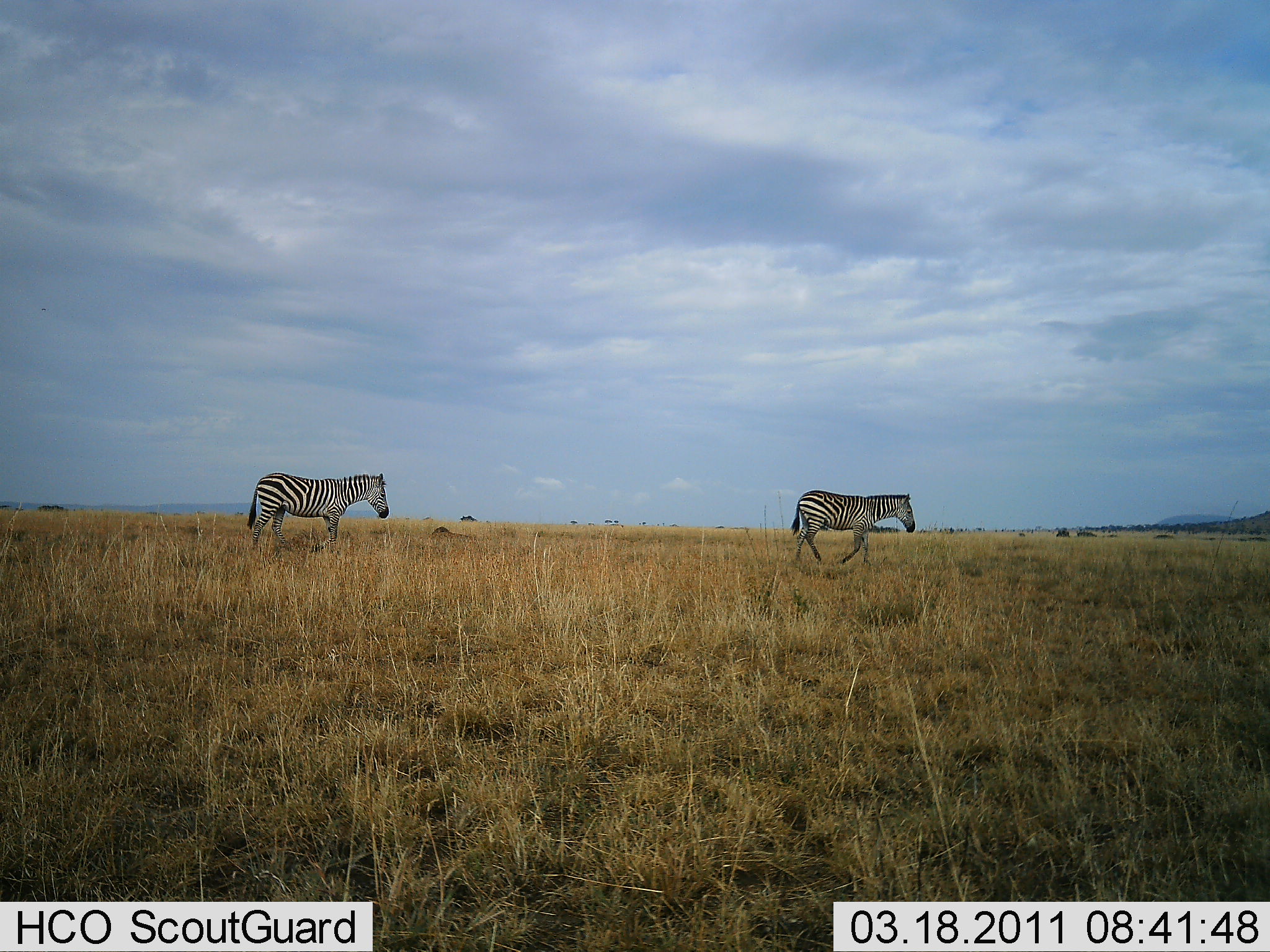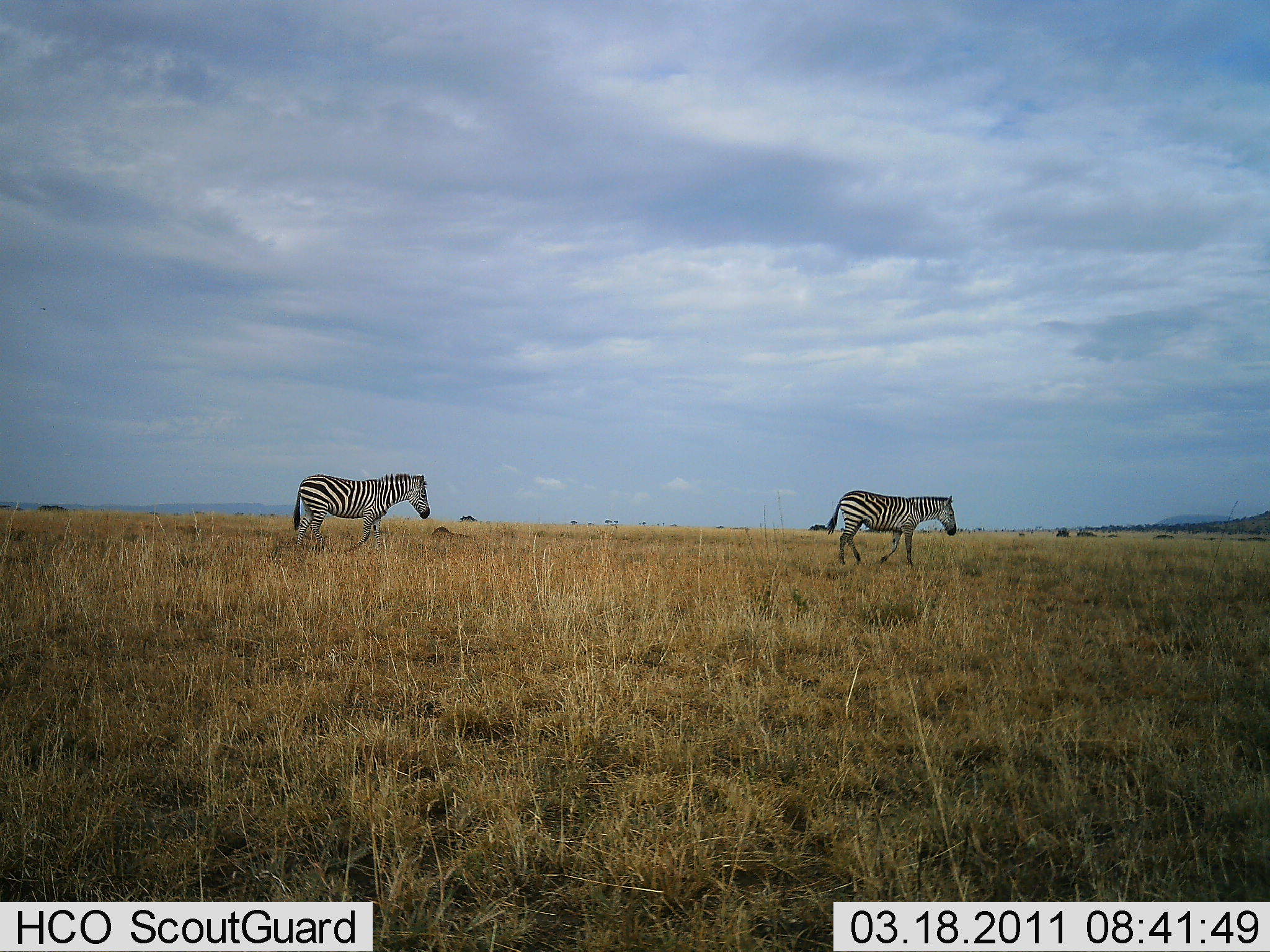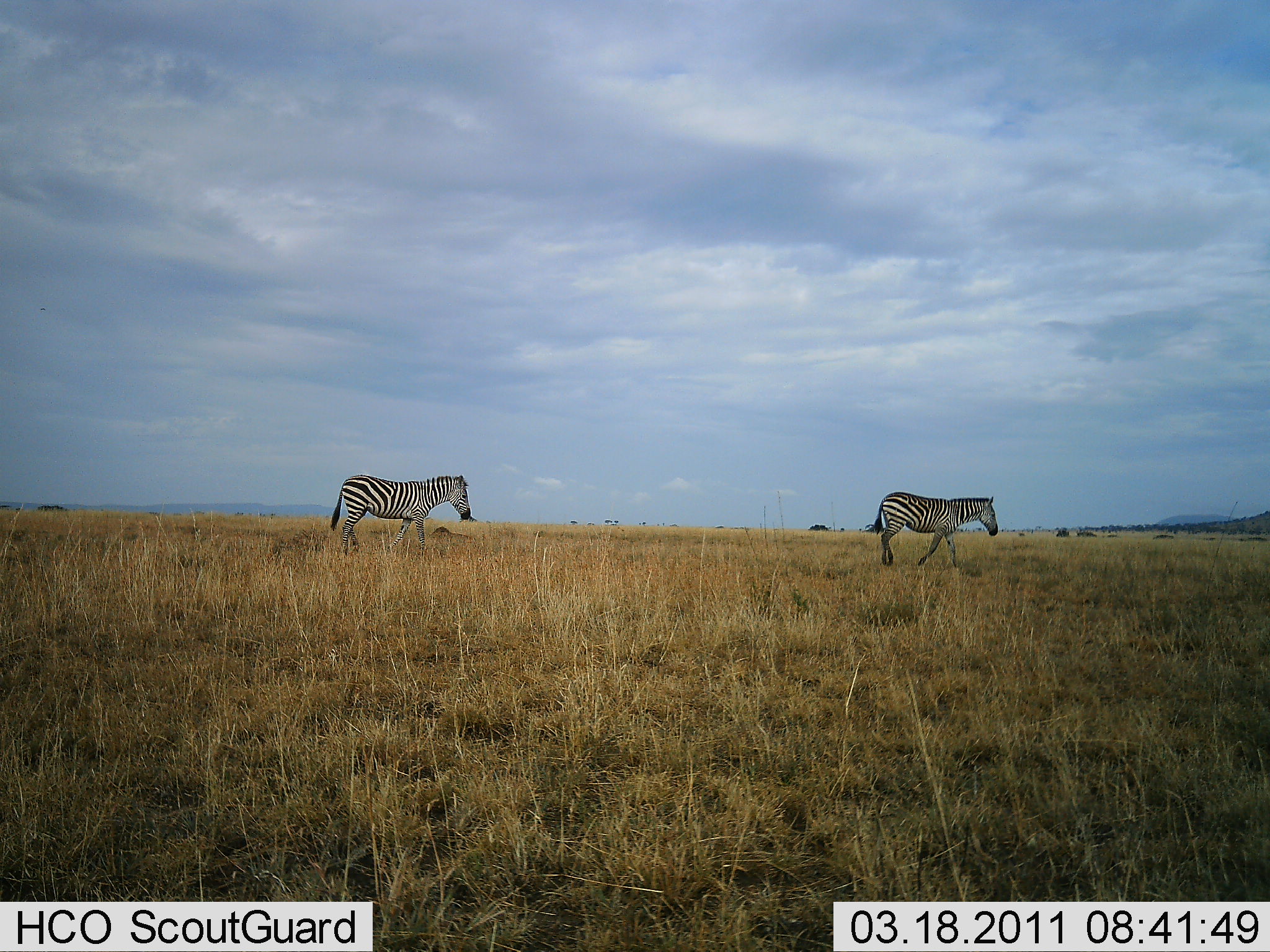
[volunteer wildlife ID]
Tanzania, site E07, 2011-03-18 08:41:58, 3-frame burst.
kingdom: Animalia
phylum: Chordata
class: Mammalia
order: Perissodactyla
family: Equidae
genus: Equus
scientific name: Equus quagga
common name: plains zebra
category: zebra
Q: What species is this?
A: Zebra (plains zebra) (Equus quagga).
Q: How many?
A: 2.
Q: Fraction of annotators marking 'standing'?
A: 0%.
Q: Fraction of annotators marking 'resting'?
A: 0%.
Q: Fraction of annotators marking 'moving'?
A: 100%.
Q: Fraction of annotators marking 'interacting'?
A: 0%.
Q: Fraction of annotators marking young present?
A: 0%.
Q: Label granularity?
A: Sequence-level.